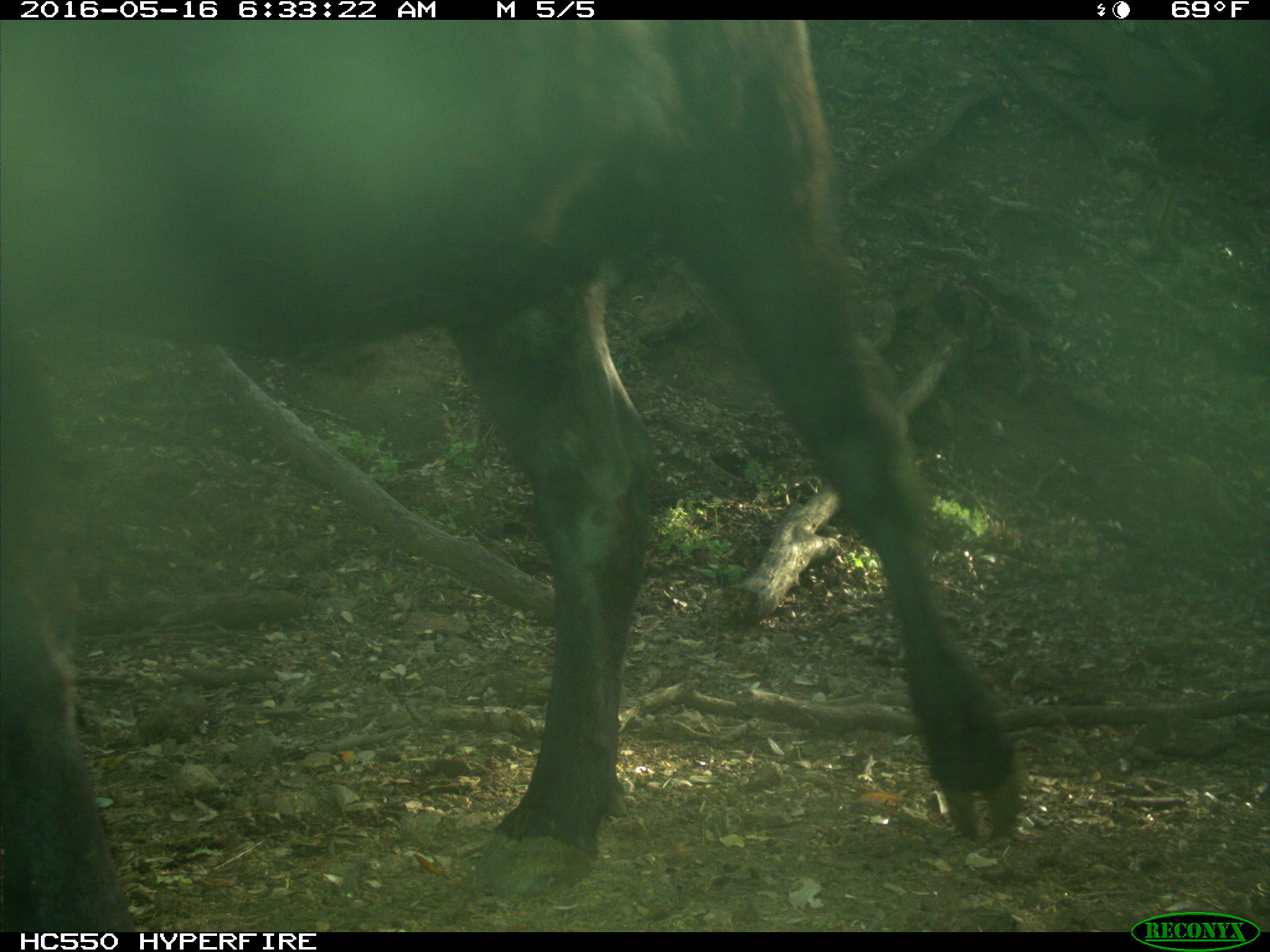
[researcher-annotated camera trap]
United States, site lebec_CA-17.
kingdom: Animalia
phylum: Chordata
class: Mammalia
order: Artiodactyla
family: Bovidae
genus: Bos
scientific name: Bos taurus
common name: domestic cow